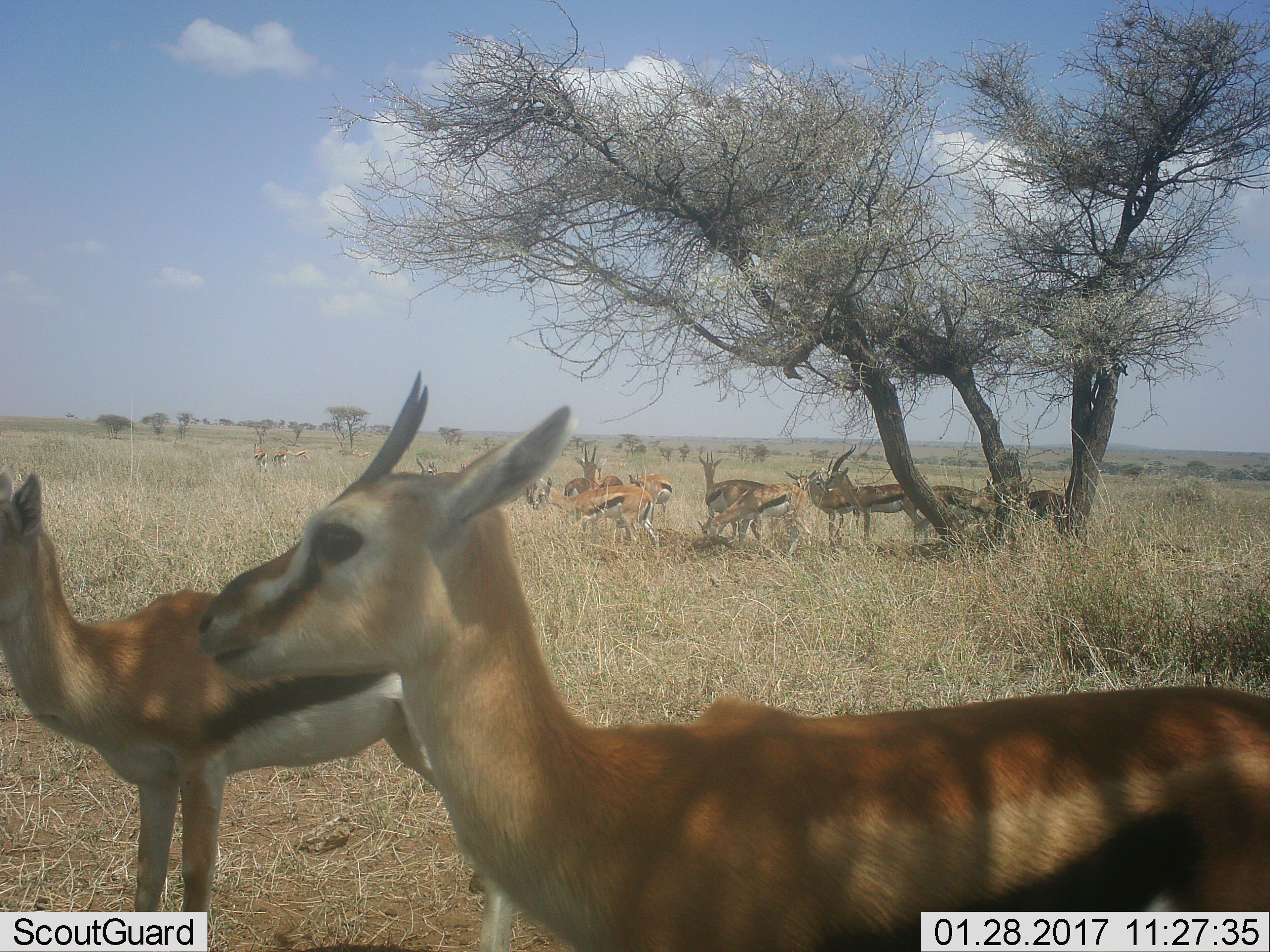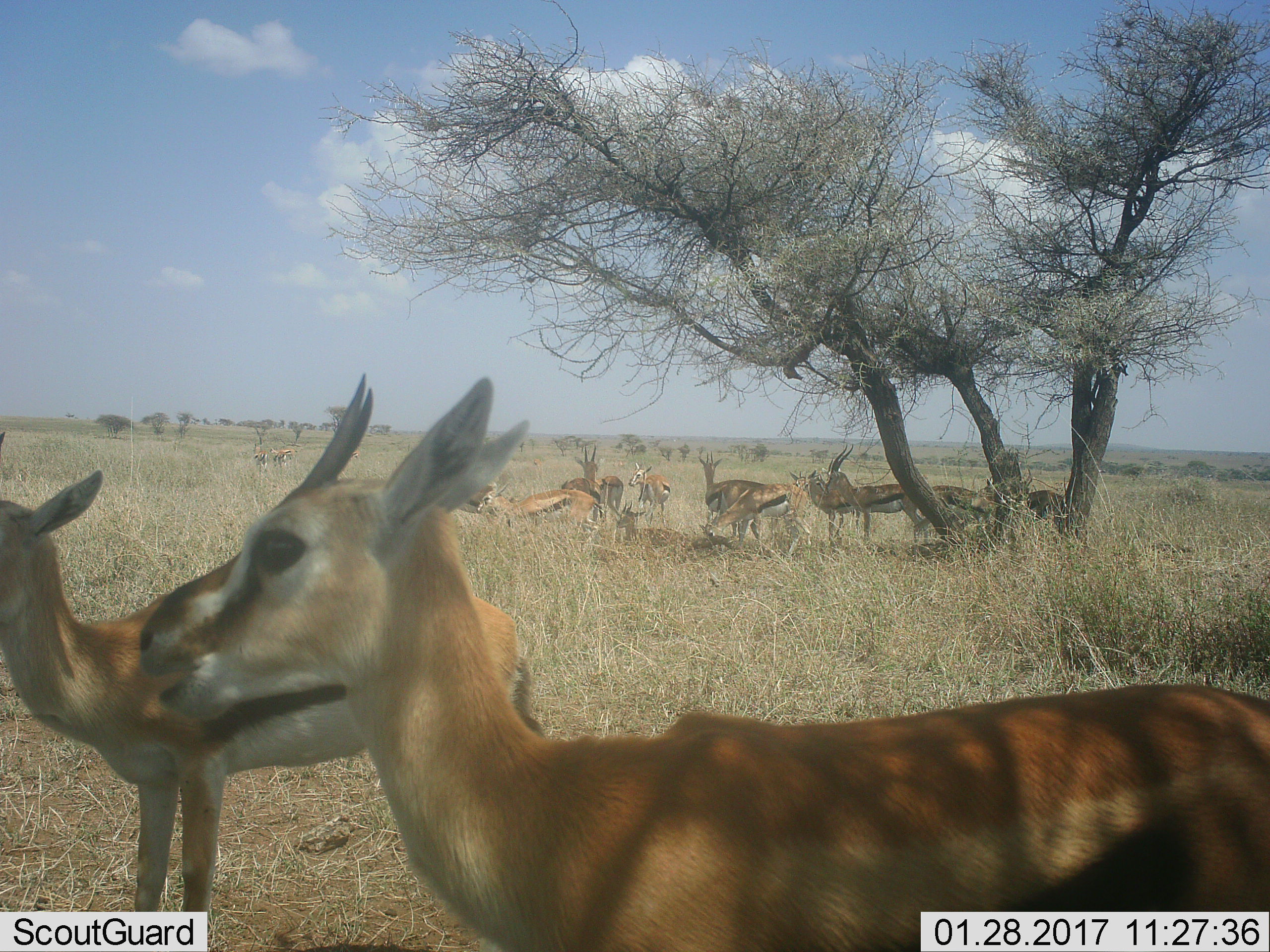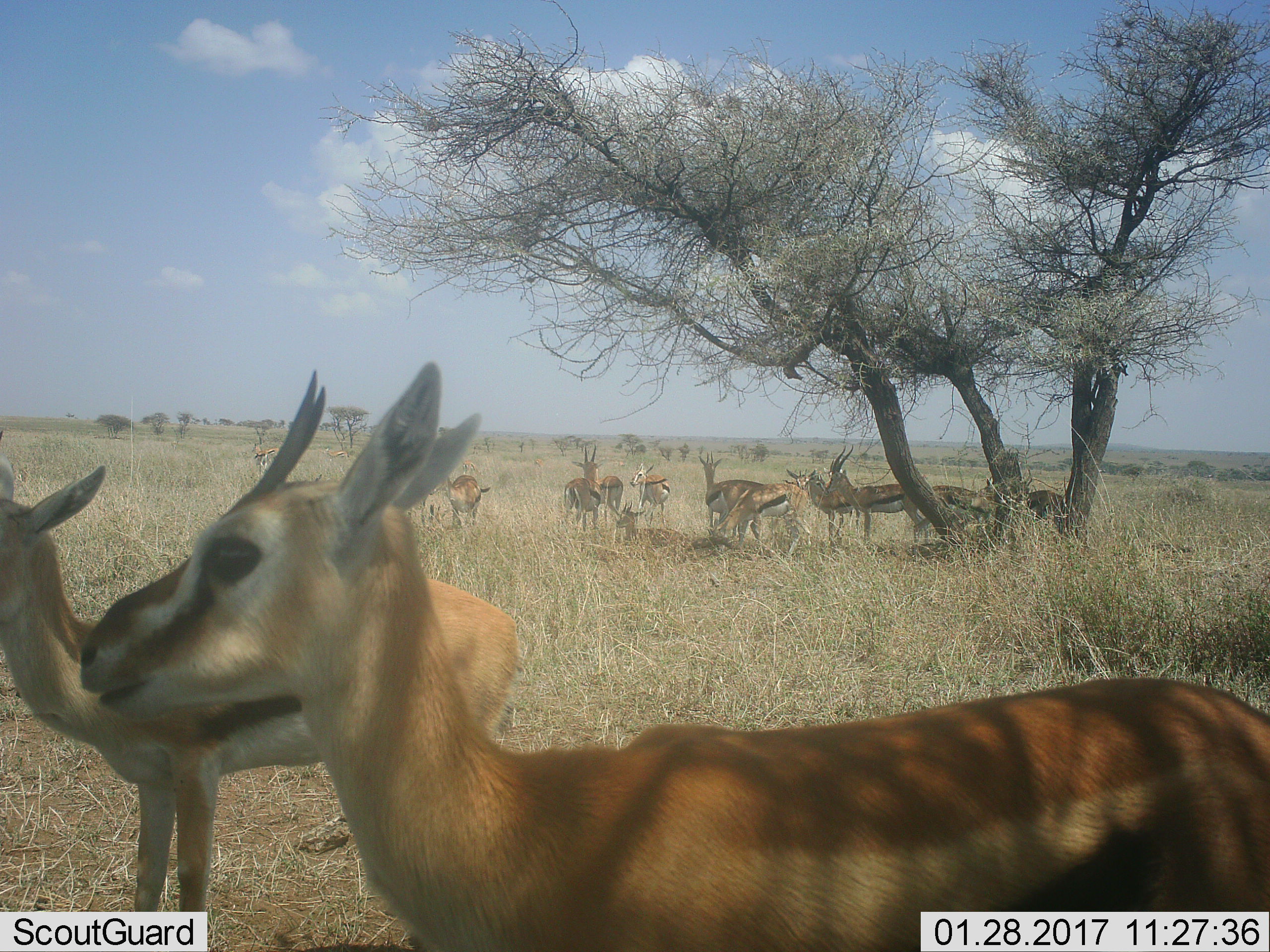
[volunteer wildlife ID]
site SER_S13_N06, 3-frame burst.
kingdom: Animalia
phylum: Chordata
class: Mammalia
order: Artiodactyla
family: Bovidae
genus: Eudorcas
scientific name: Eudorcas thomsonii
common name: thomson's gazelle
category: gazellethomsons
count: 11-50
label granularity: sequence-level